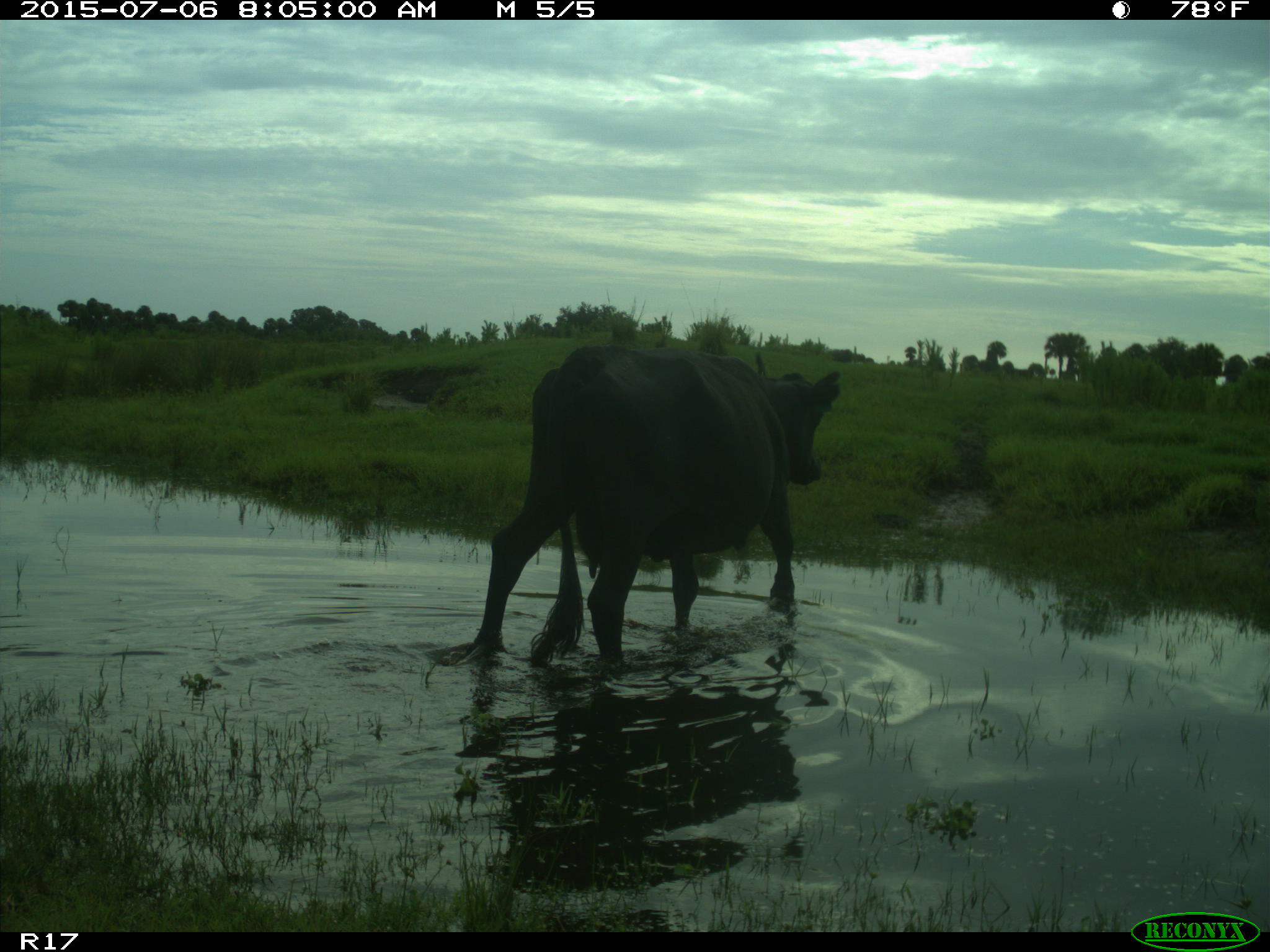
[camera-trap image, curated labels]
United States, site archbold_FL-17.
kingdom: Animalia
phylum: Chordata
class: Mammalia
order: Artiodactyla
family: Bovidae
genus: Bos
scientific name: Bos taurus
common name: domestic cow